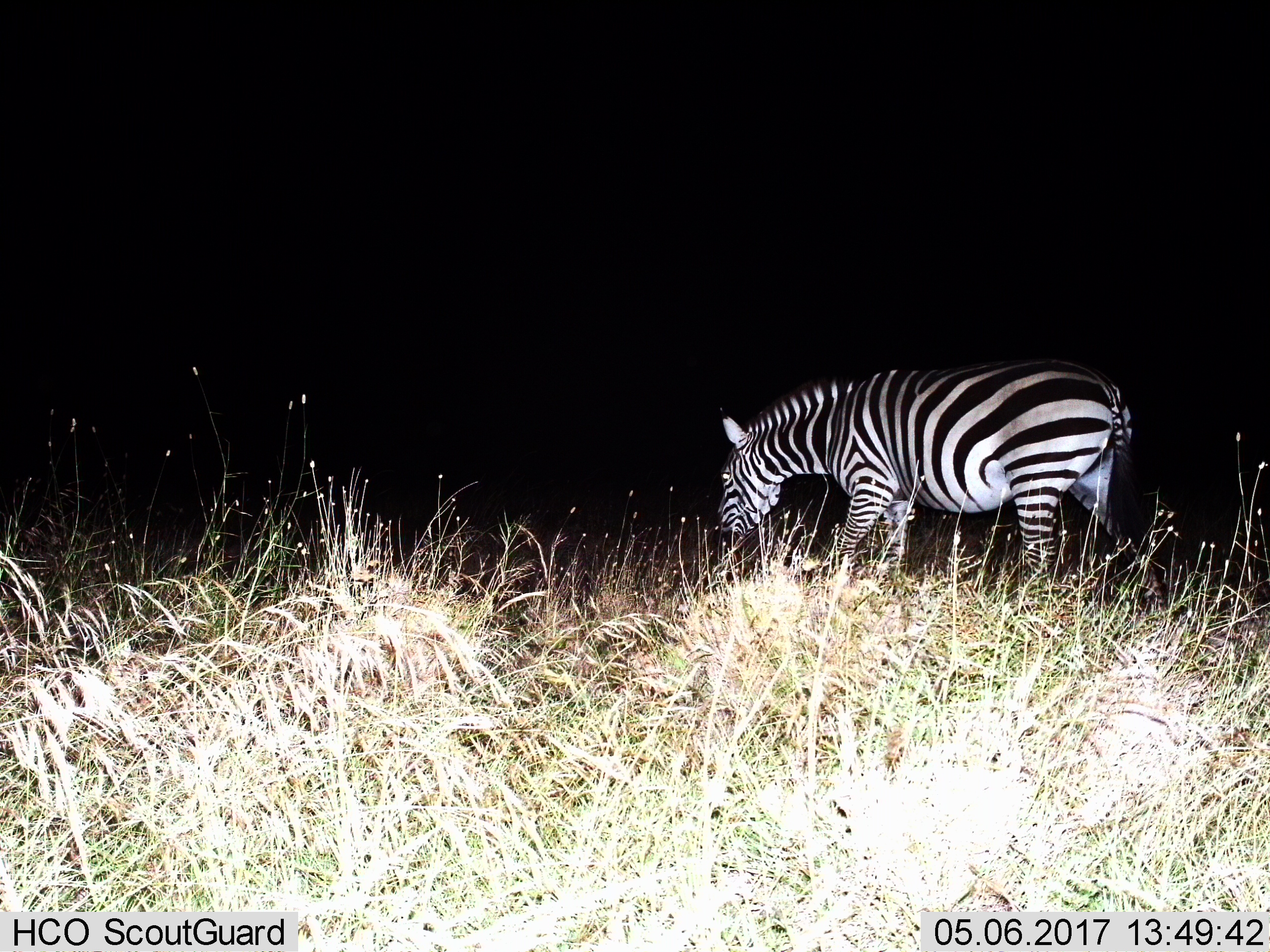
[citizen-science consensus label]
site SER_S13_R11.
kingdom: Animalia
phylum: Chordata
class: Mammalia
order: Perissodactyla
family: Equidae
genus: Equus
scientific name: Equus quagga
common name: plains zebra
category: zebraplains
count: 1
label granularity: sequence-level